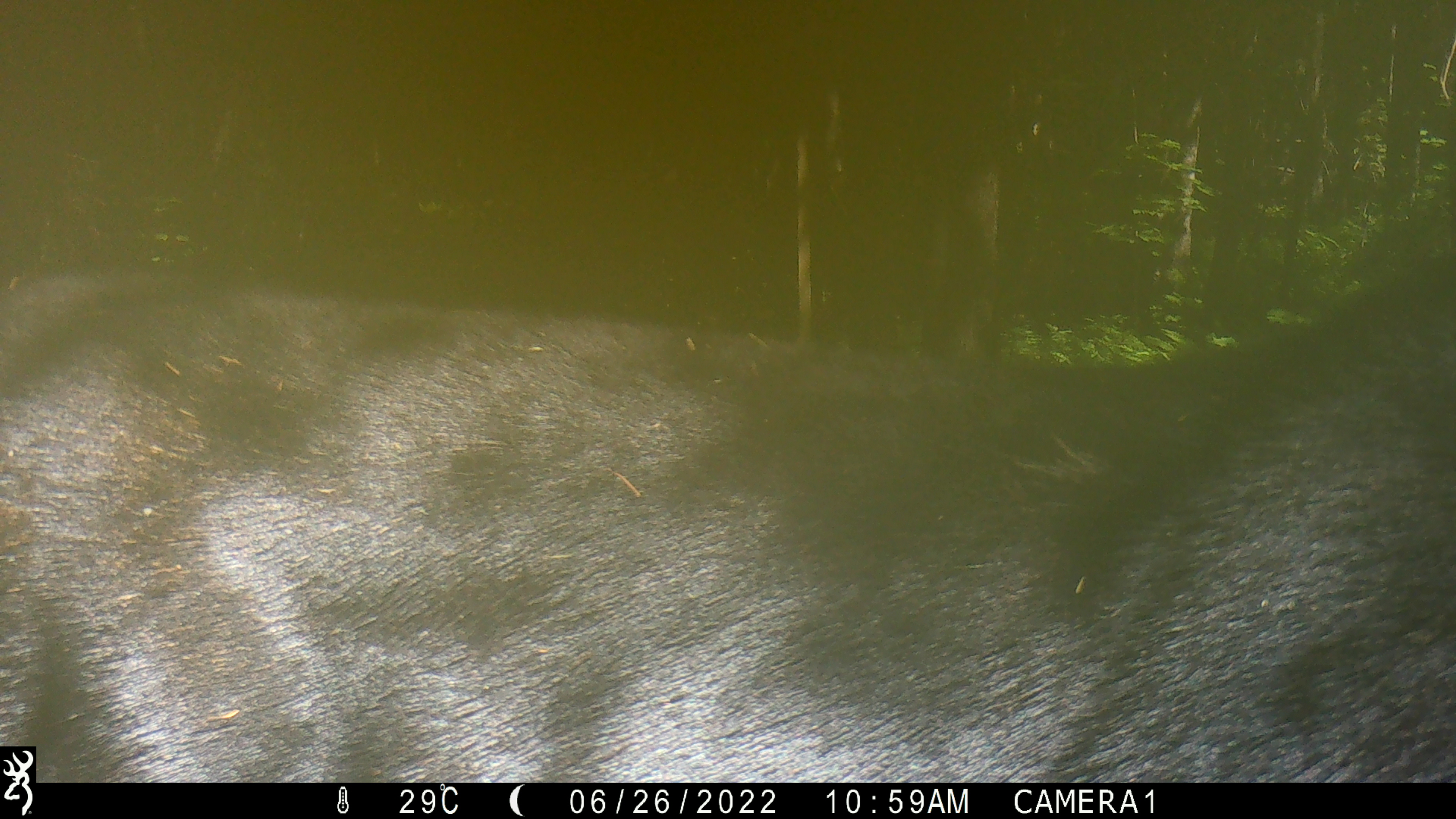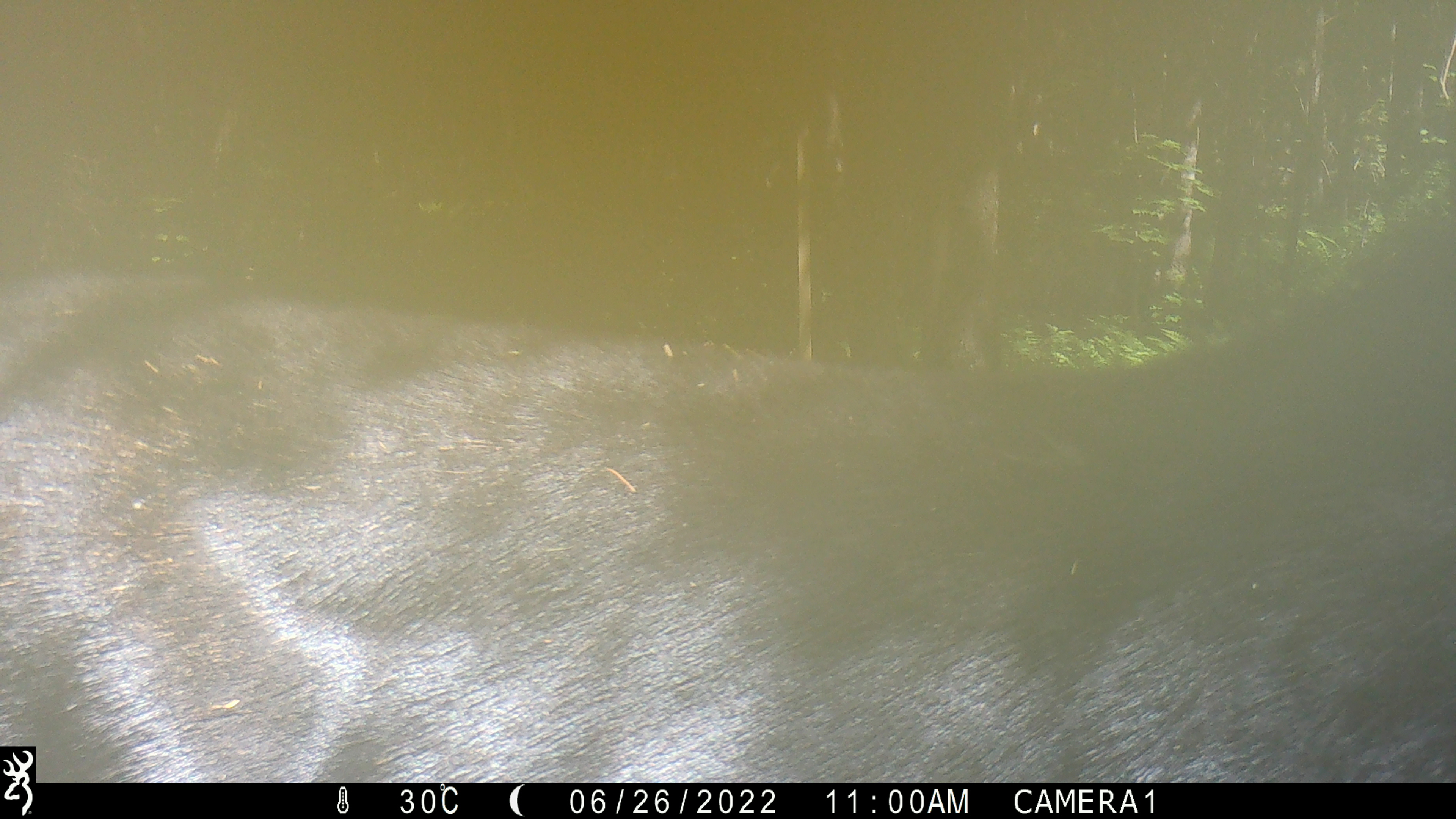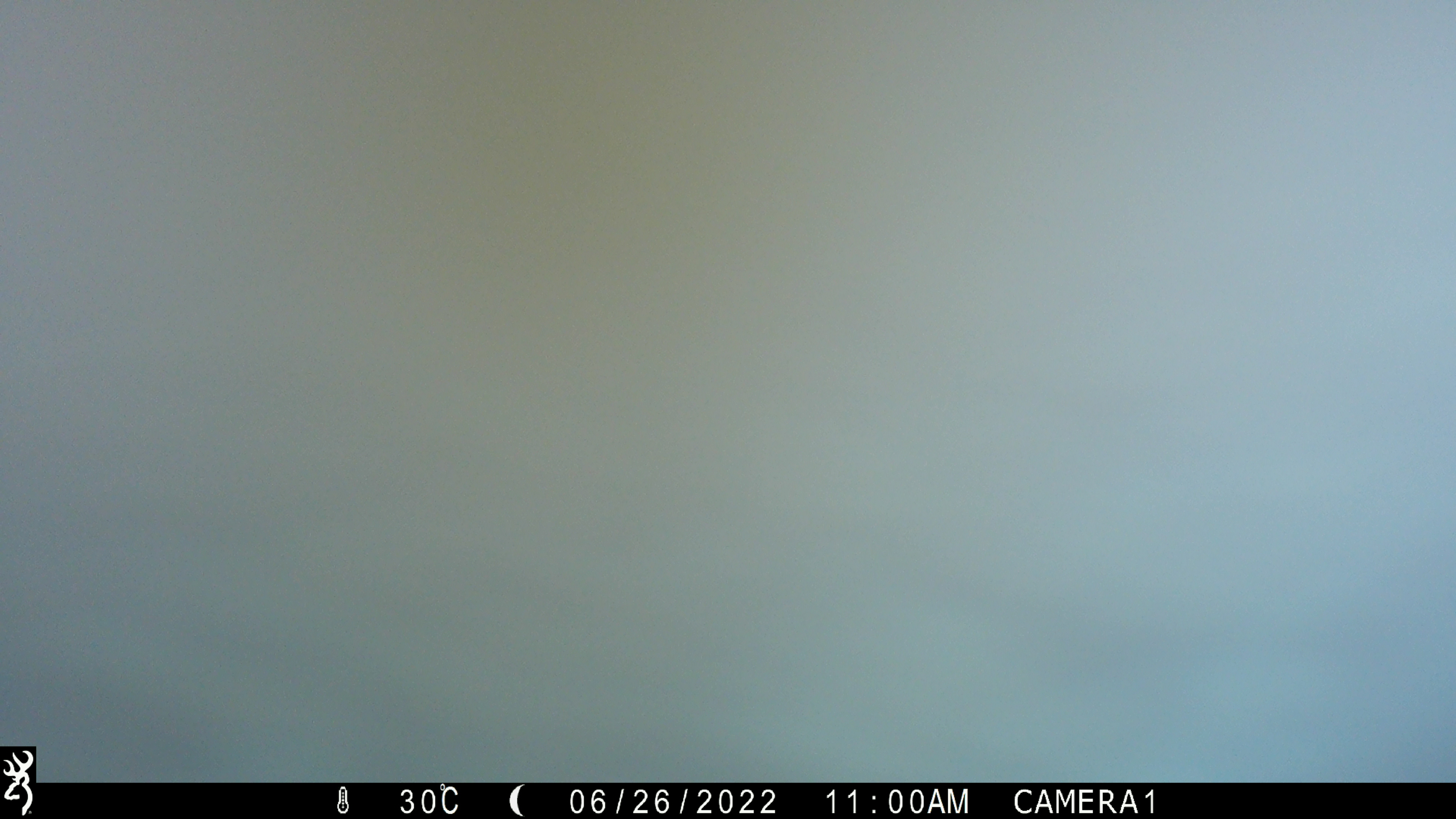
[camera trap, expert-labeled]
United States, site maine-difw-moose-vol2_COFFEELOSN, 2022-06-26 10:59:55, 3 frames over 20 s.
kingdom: Animalia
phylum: Chordata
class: Mammalia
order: Artiodactyla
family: Cervidae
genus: Alces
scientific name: Alces alces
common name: moose